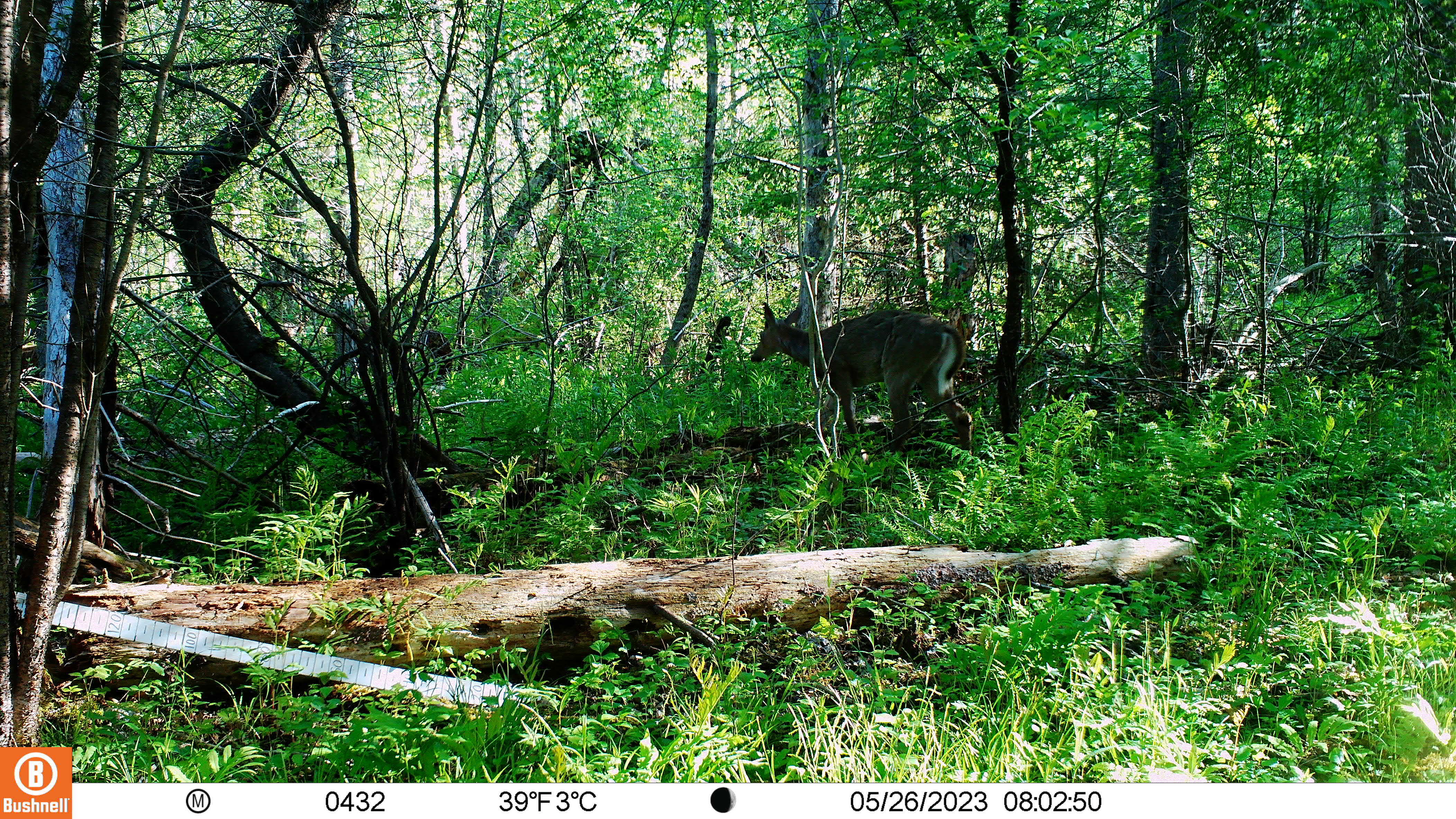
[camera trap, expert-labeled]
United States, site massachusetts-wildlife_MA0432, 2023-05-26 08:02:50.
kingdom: Animalia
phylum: Chordata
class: Mammalia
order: Artiodactyla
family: Cervidae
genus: Odocoileus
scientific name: Odocoileus virginianus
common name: white-tailed deer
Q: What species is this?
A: White-tailed deer (Odocoileus virginianus).